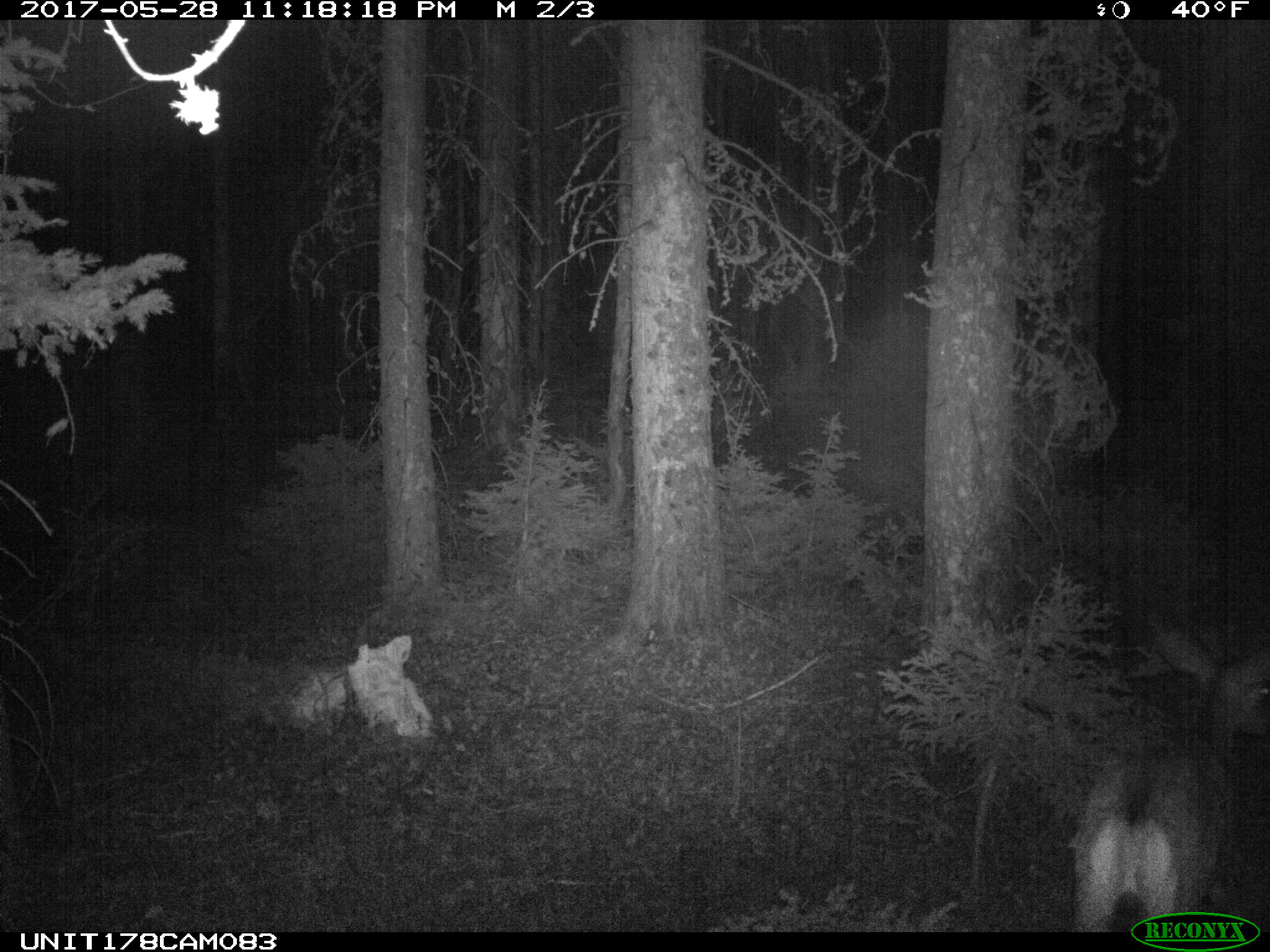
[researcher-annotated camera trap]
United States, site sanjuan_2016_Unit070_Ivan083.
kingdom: Animalia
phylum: Chordata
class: Mammalia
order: Artiodactyla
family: Cervidae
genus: Odocoileus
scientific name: Odocoileus hemionus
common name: mule deer